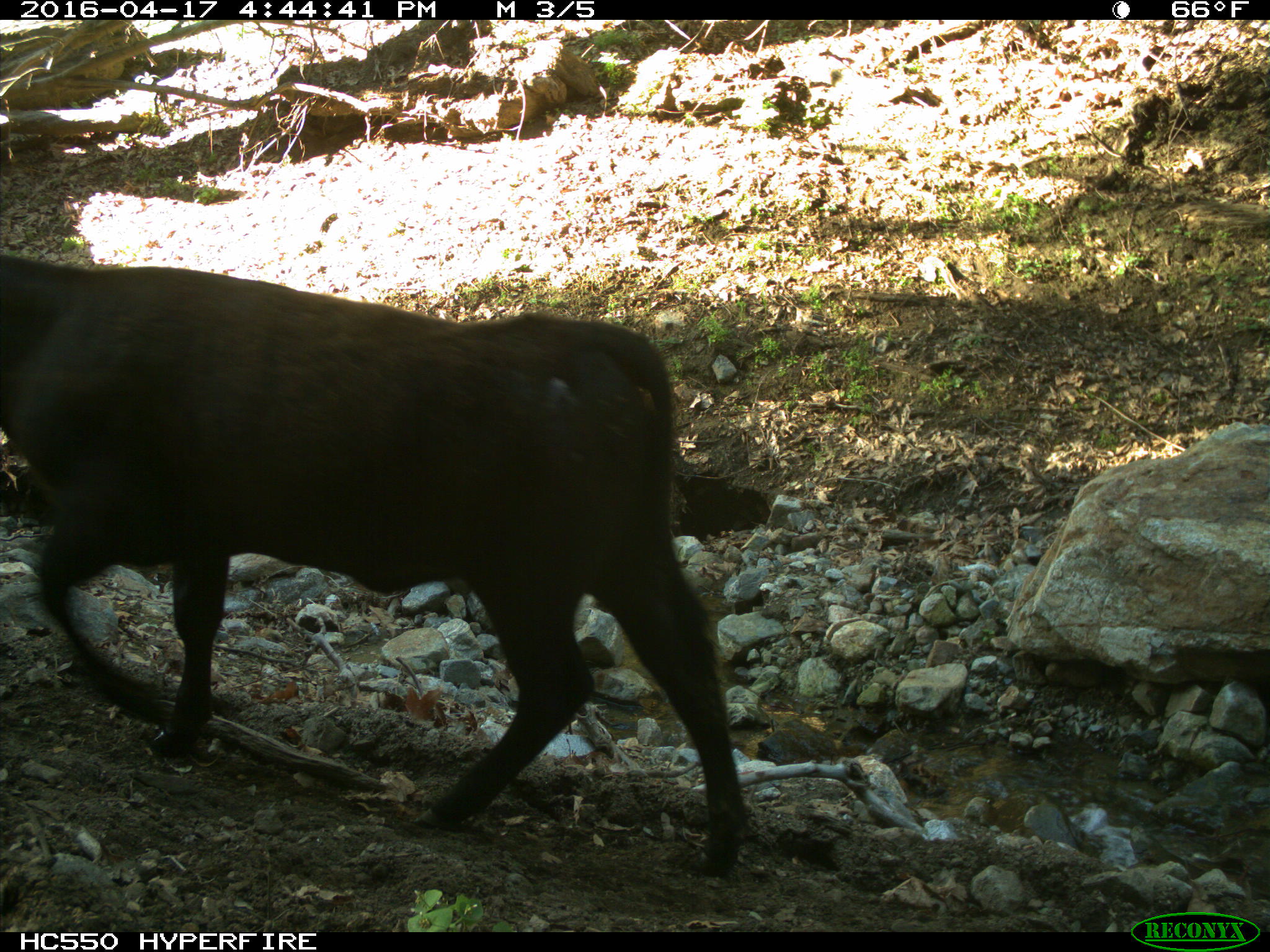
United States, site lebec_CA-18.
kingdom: Animalia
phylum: Chordata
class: Mammalia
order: Artiodactyla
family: Bovidae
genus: Bos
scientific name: Bos taurus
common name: domestic cow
Bos taurus (domestic cow).